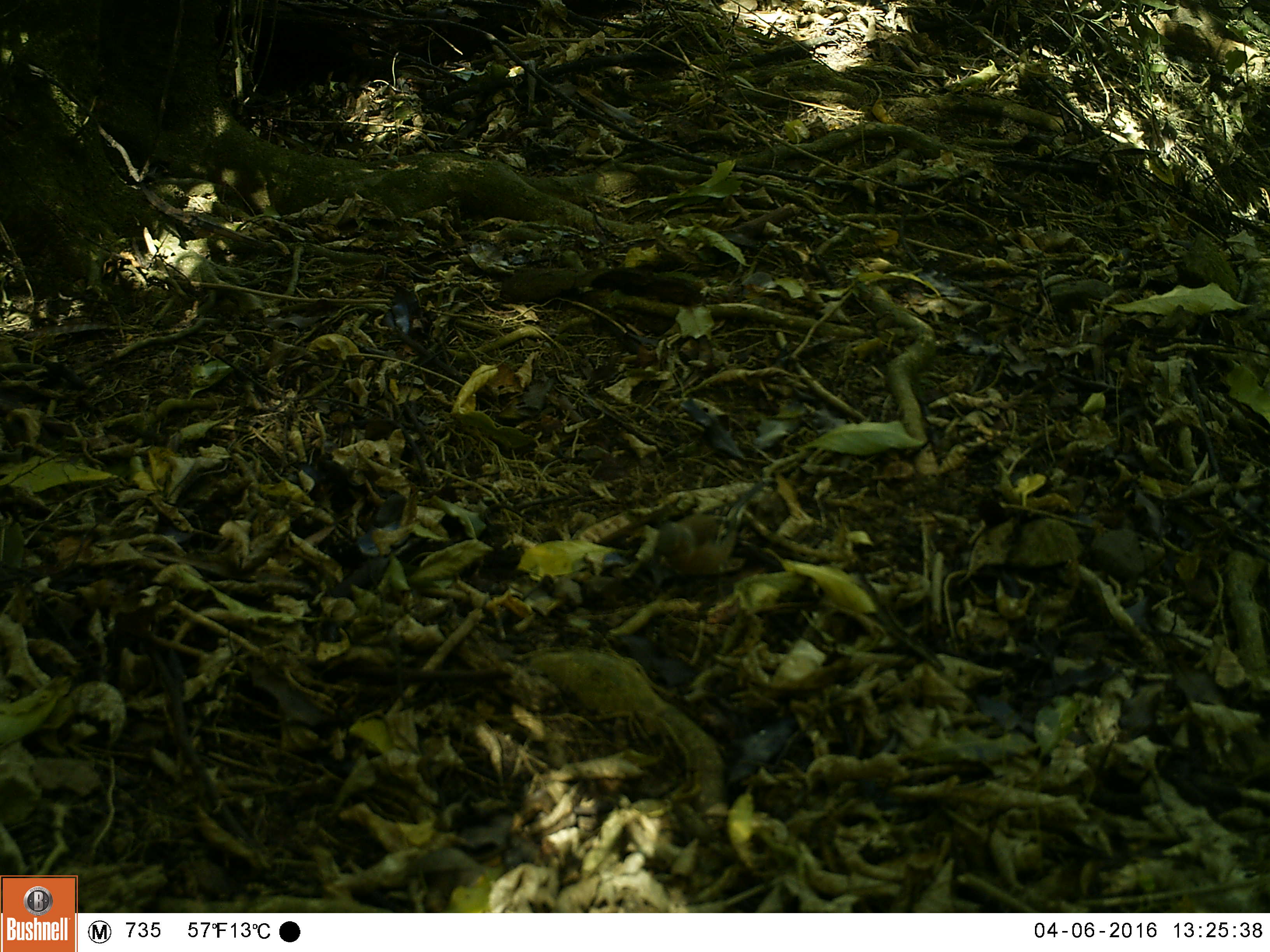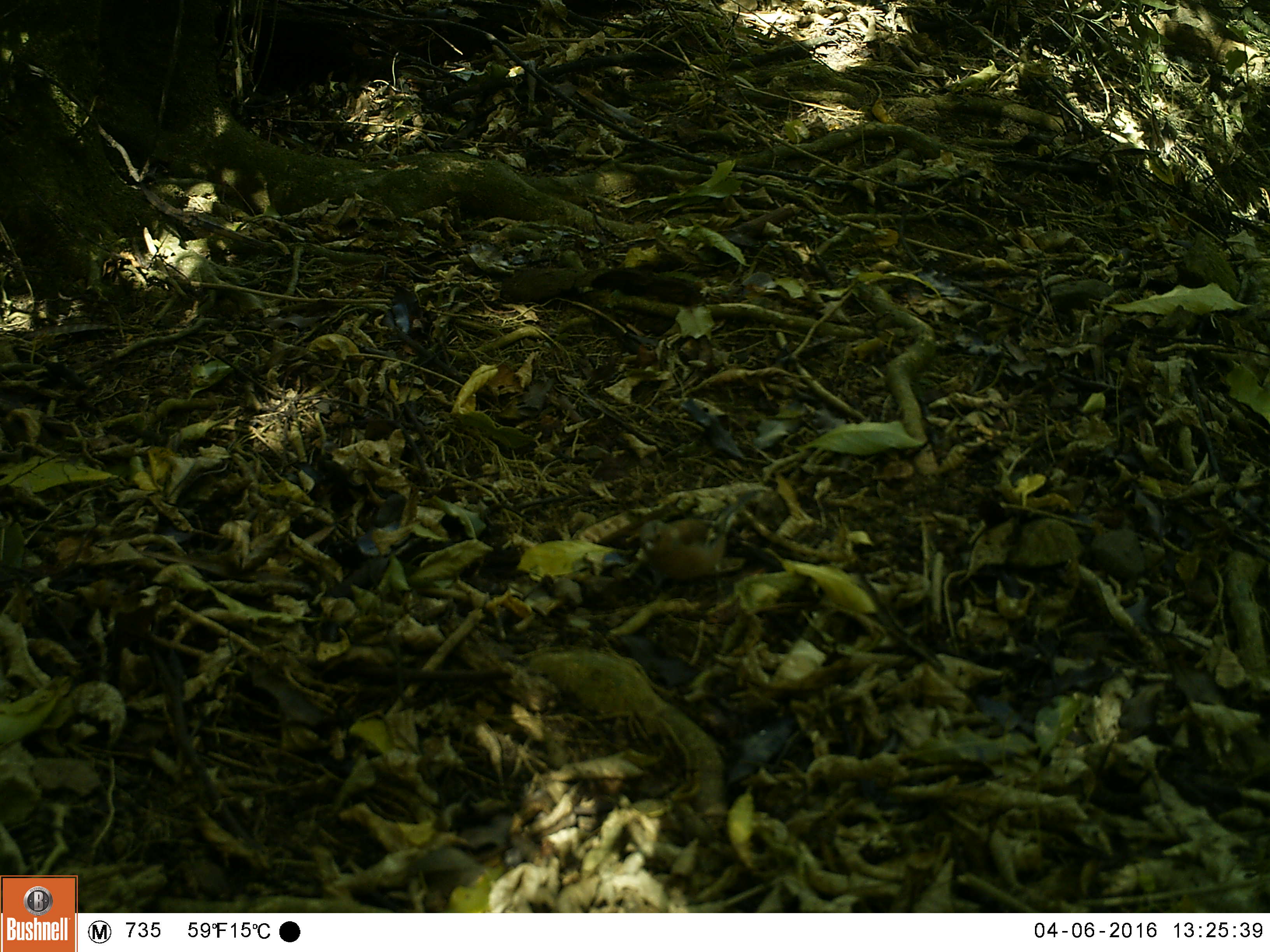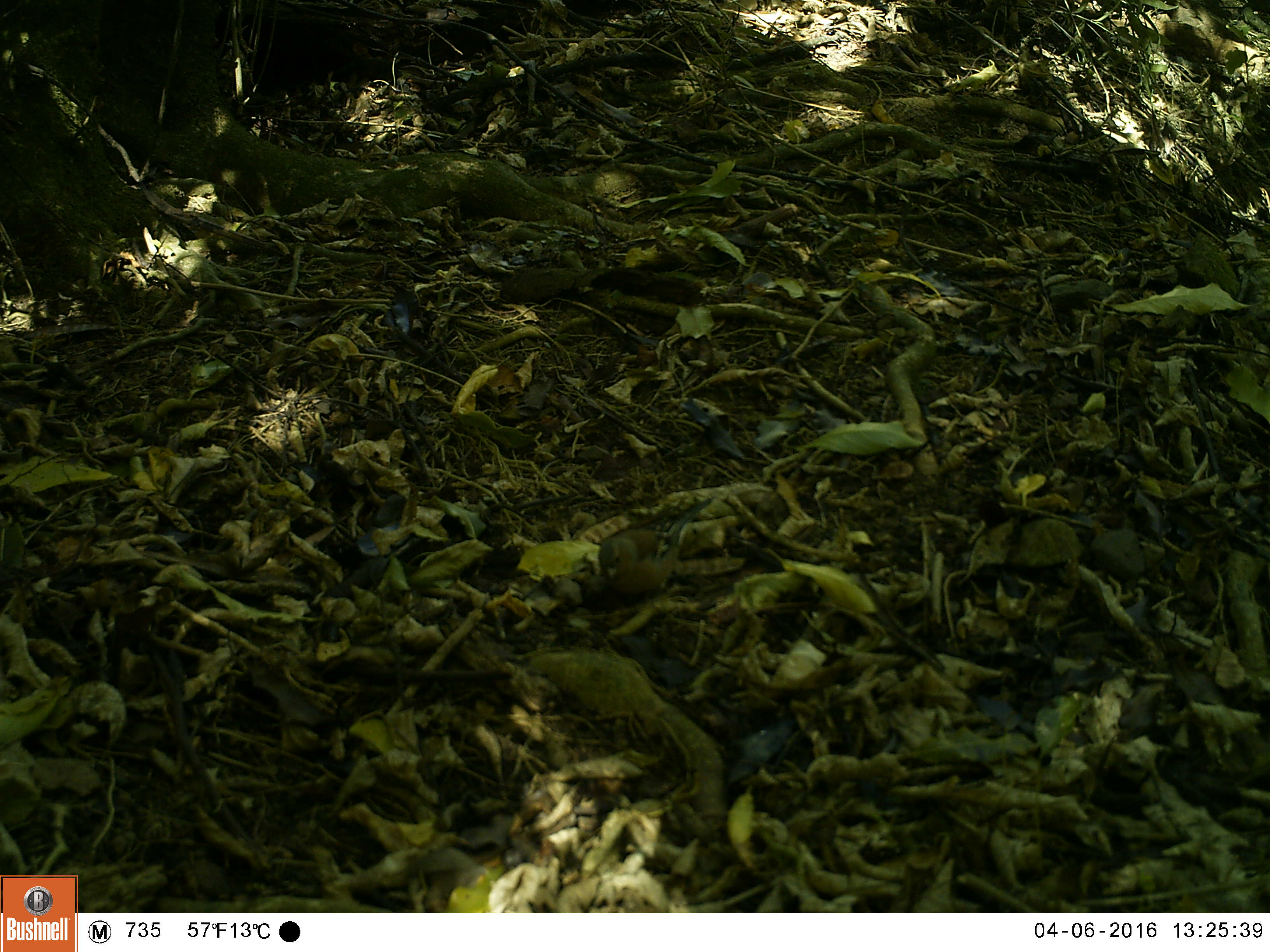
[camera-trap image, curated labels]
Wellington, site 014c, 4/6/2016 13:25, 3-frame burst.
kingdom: Animalia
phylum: Chordata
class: Aves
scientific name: Aves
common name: bird